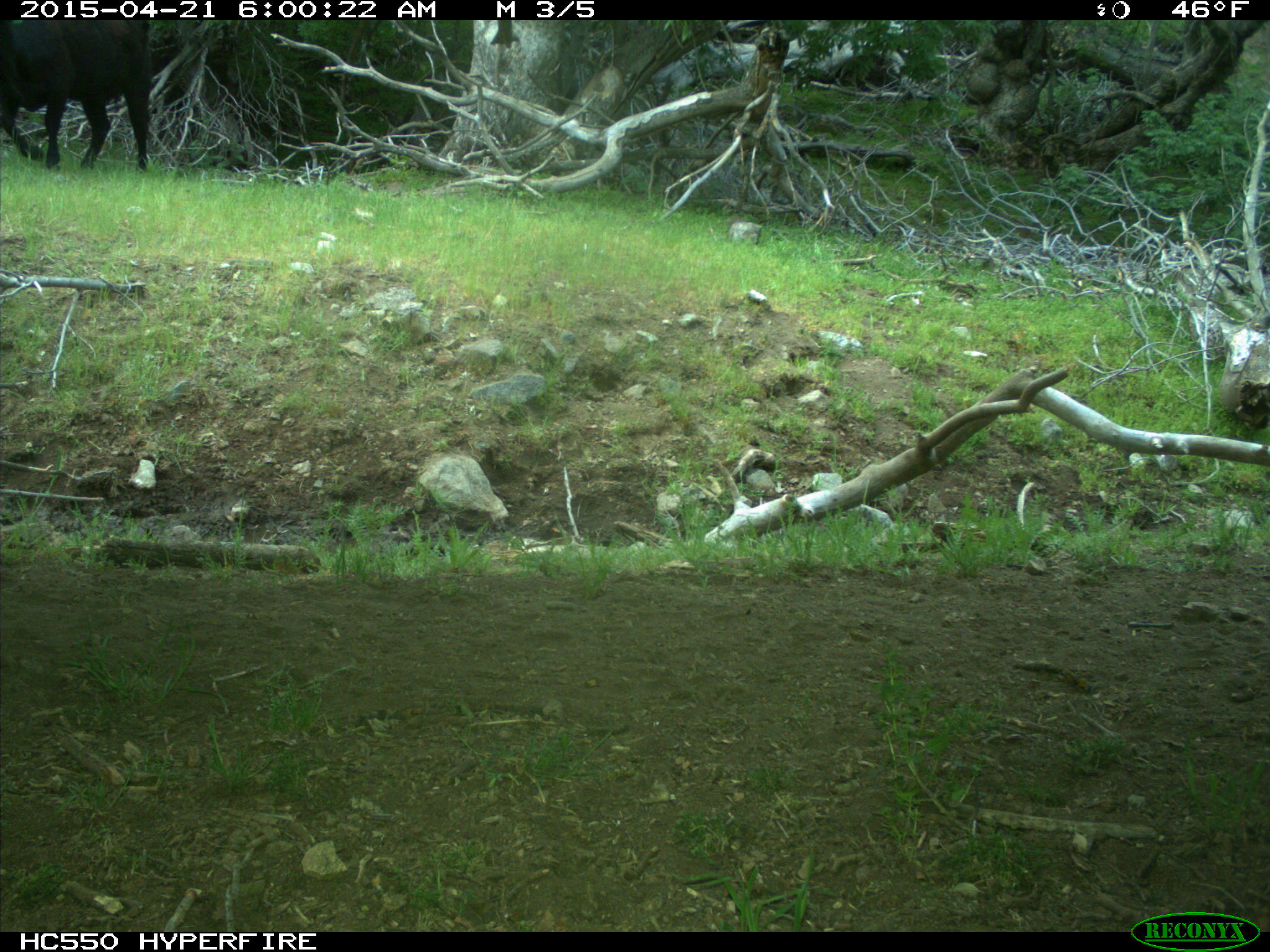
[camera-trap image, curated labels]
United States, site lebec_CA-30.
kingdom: Animalia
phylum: Chordata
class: Mammalia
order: Artiodactyla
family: Bovidae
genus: Bos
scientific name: Bos taurus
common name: domestic cow